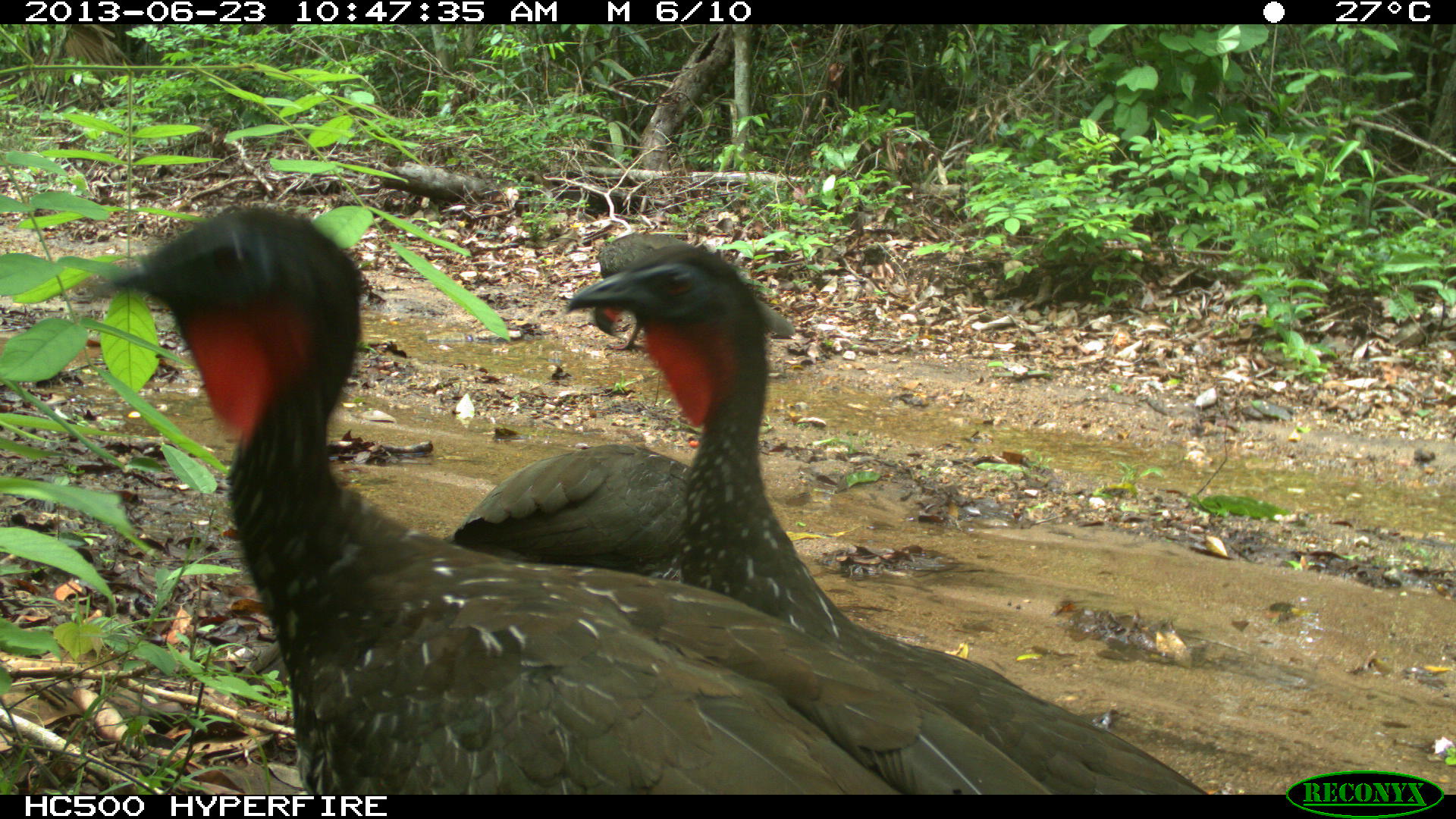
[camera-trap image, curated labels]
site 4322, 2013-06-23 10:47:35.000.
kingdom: Animalia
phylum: Chordata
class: Aves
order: Galliformes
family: Cracidae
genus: Penelope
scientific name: Penelope purpurascens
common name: crested guan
Penelope purpurascens (crested guan), count 4.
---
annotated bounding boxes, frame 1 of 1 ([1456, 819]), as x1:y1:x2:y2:
penelope purpurascens: 88:203:1048:793; 562:241:1207:793; 442:442:692:576; 592:232:796:354